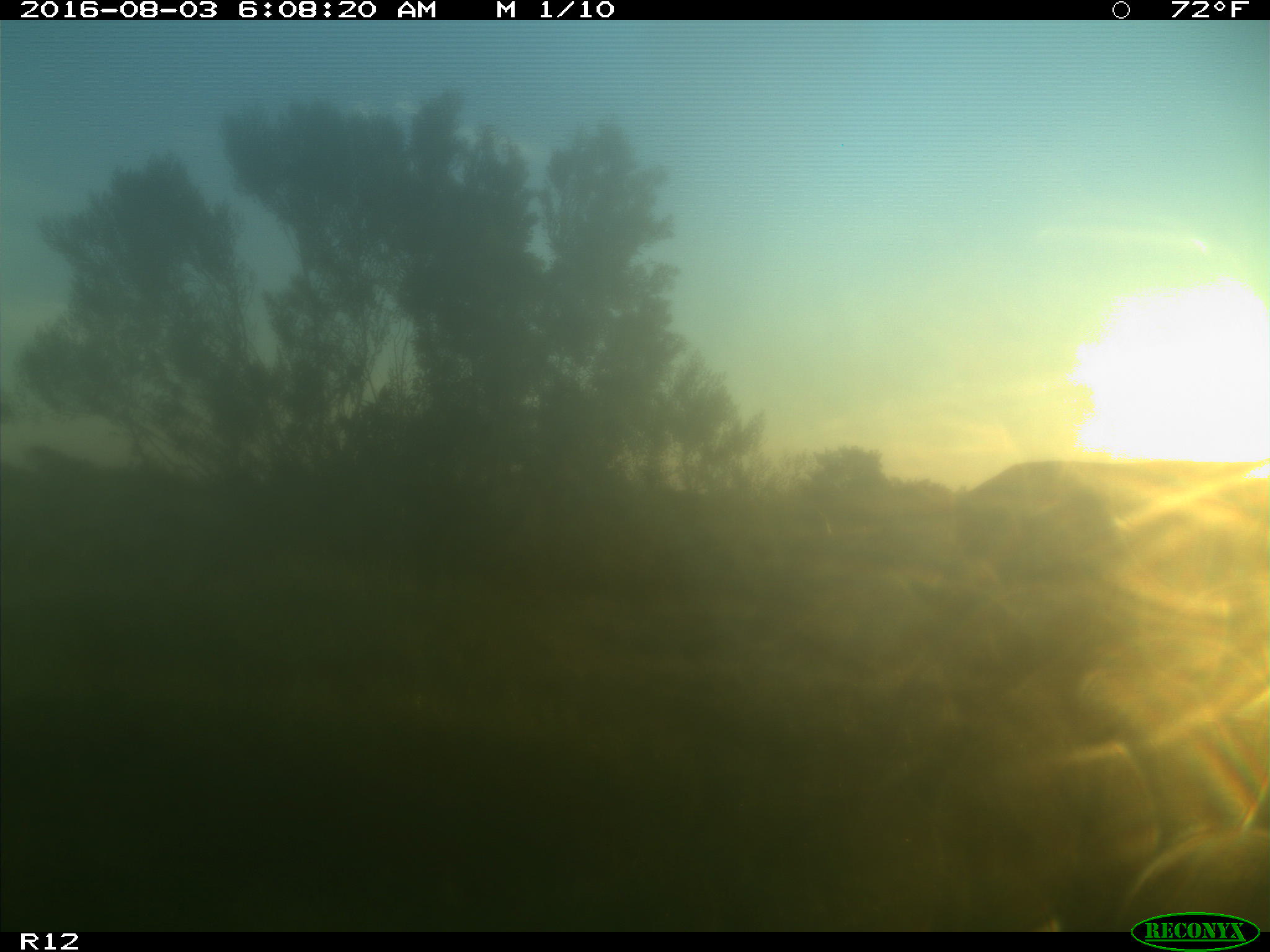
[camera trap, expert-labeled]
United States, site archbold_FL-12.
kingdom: Animalia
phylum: Chordata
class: Mammalia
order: Artiodactyla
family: Cervidae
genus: Odocoileus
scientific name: Odocoileus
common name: deer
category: unidentified deer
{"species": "unidentified deer (deer) (Odocoileus)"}